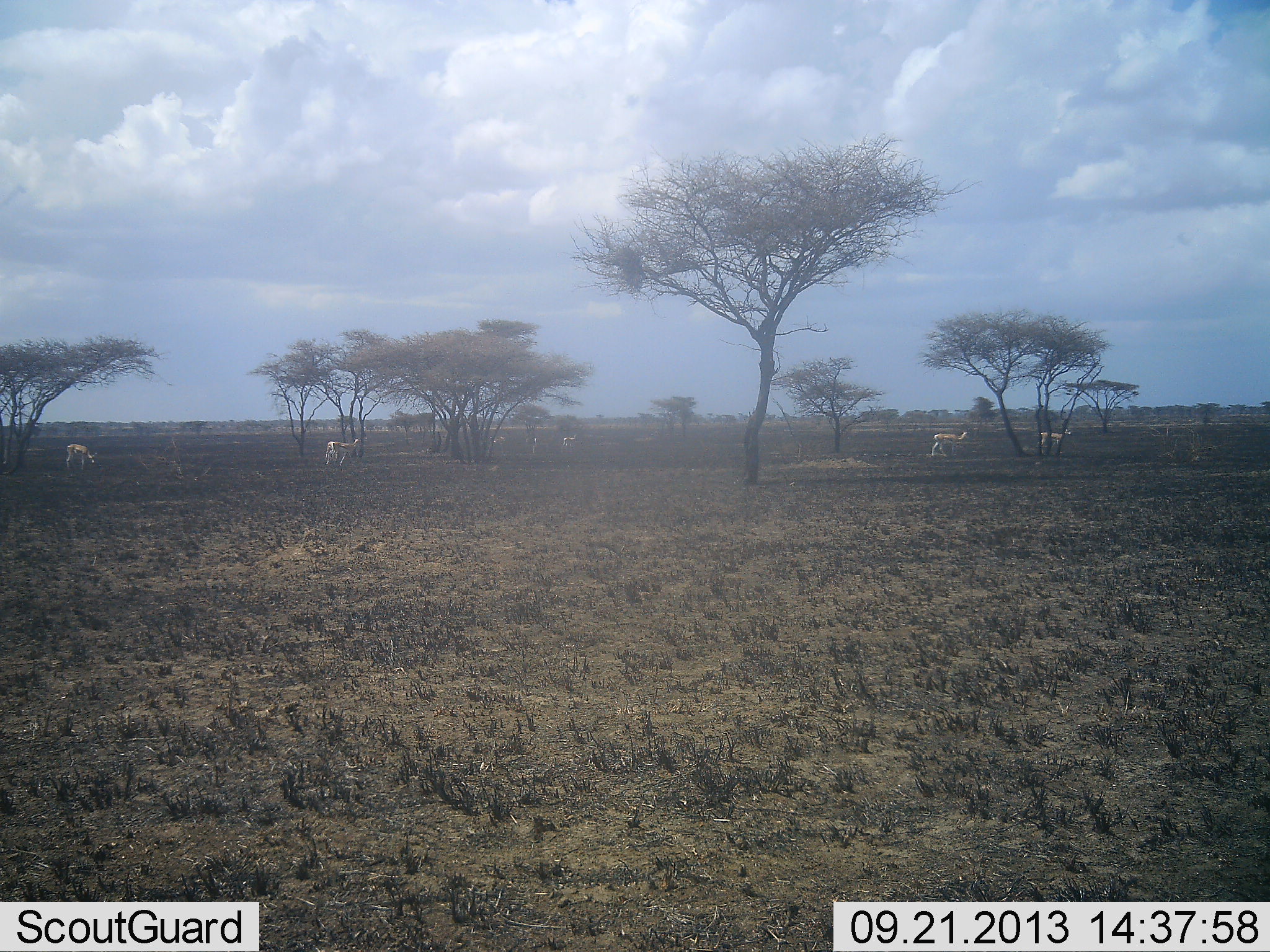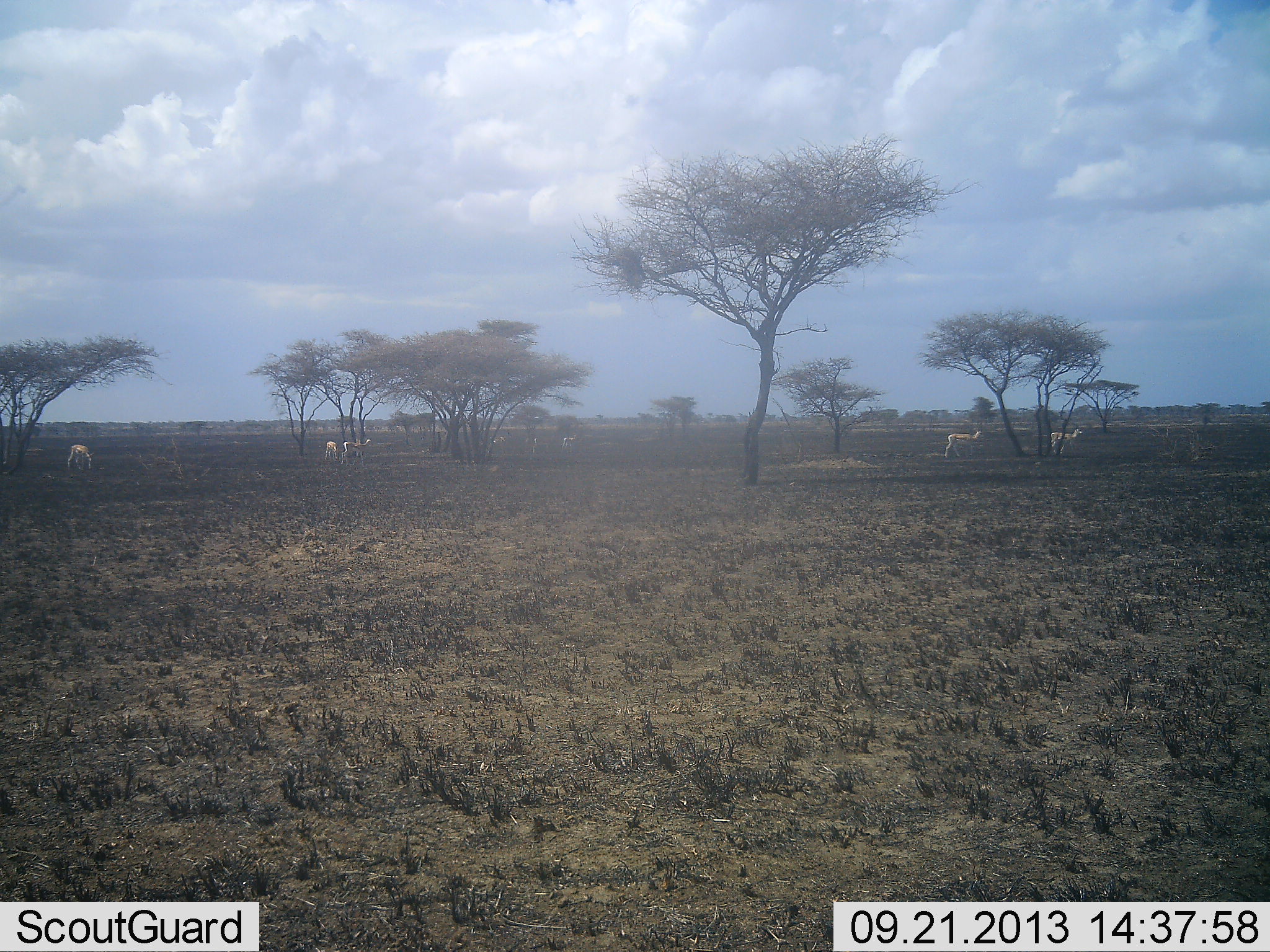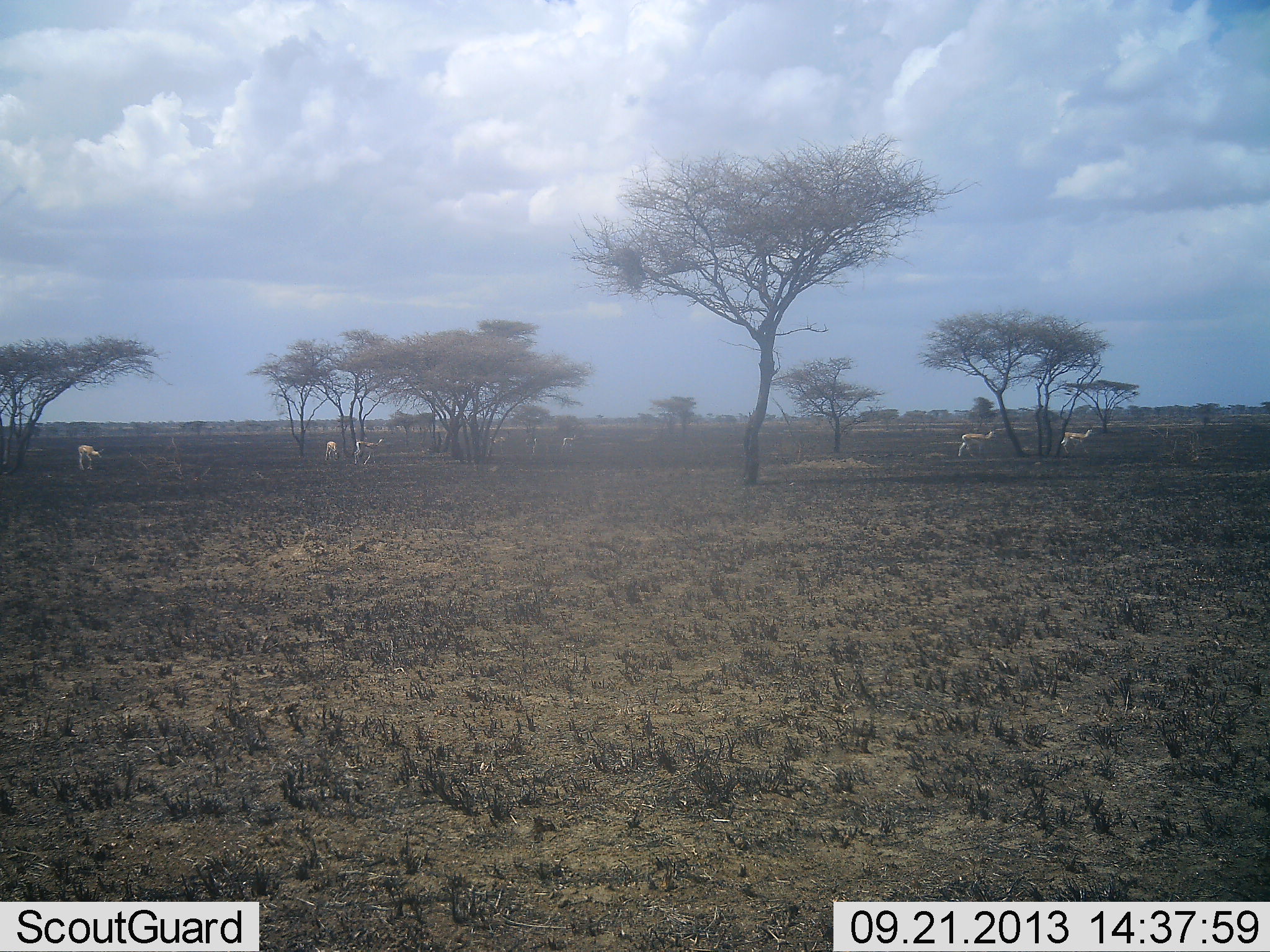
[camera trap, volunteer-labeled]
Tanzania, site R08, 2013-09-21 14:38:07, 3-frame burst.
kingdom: Animalia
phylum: Chordata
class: Mammalia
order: Artiodactyla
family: Bovidae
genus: Nanger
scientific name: Nanger granti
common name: grant's gazelle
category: gazellegrants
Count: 6.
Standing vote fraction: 67%.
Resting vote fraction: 11%.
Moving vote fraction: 89%.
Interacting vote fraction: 0%.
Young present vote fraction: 0%.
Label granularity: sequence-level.